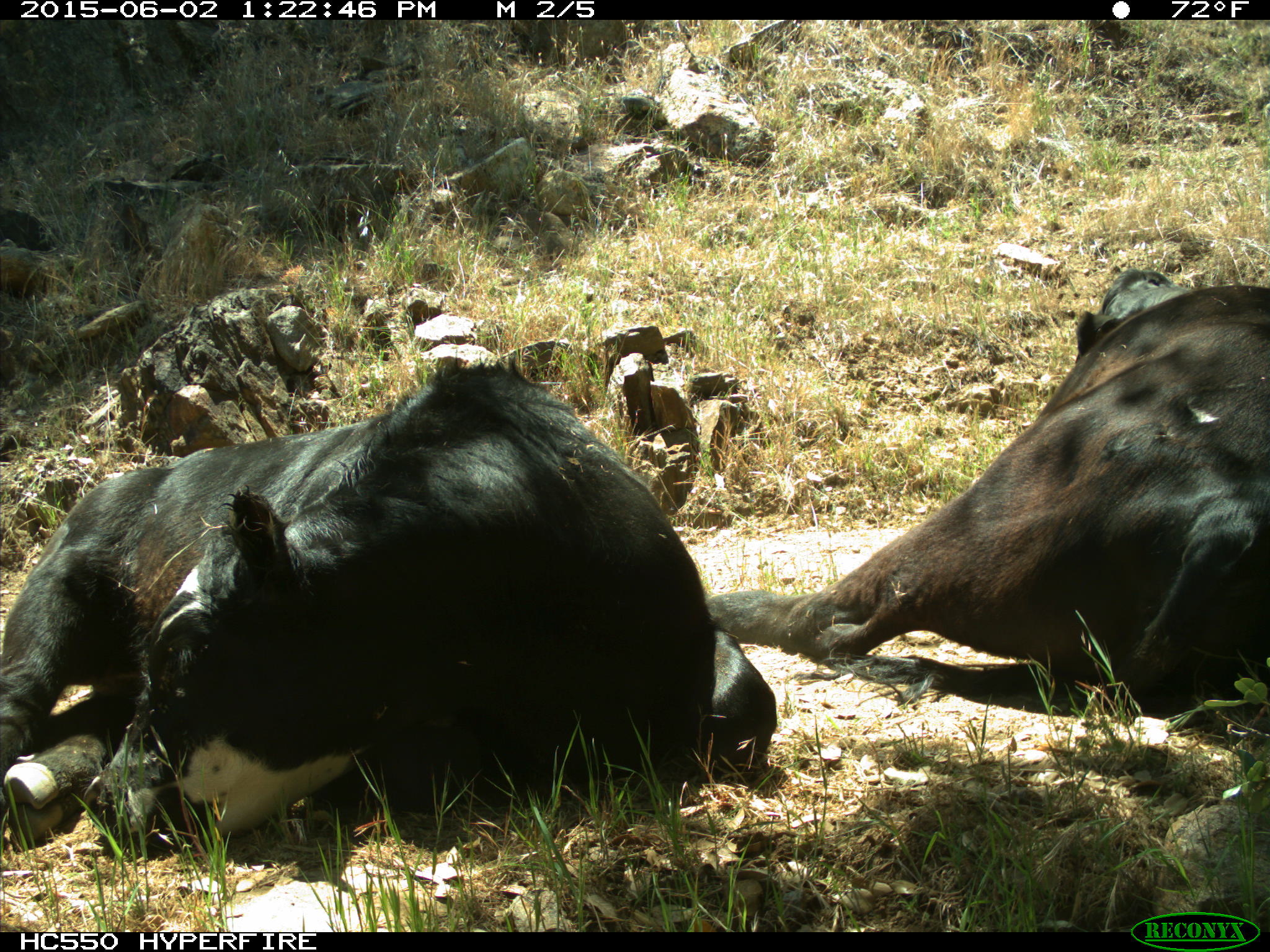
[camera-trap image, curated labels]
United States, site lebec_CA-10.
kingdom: Animalia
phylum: Chordata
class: Mammalia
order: Artiodactyla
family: Bovidae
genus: Bos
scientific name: Bos taurus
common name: domestic cow